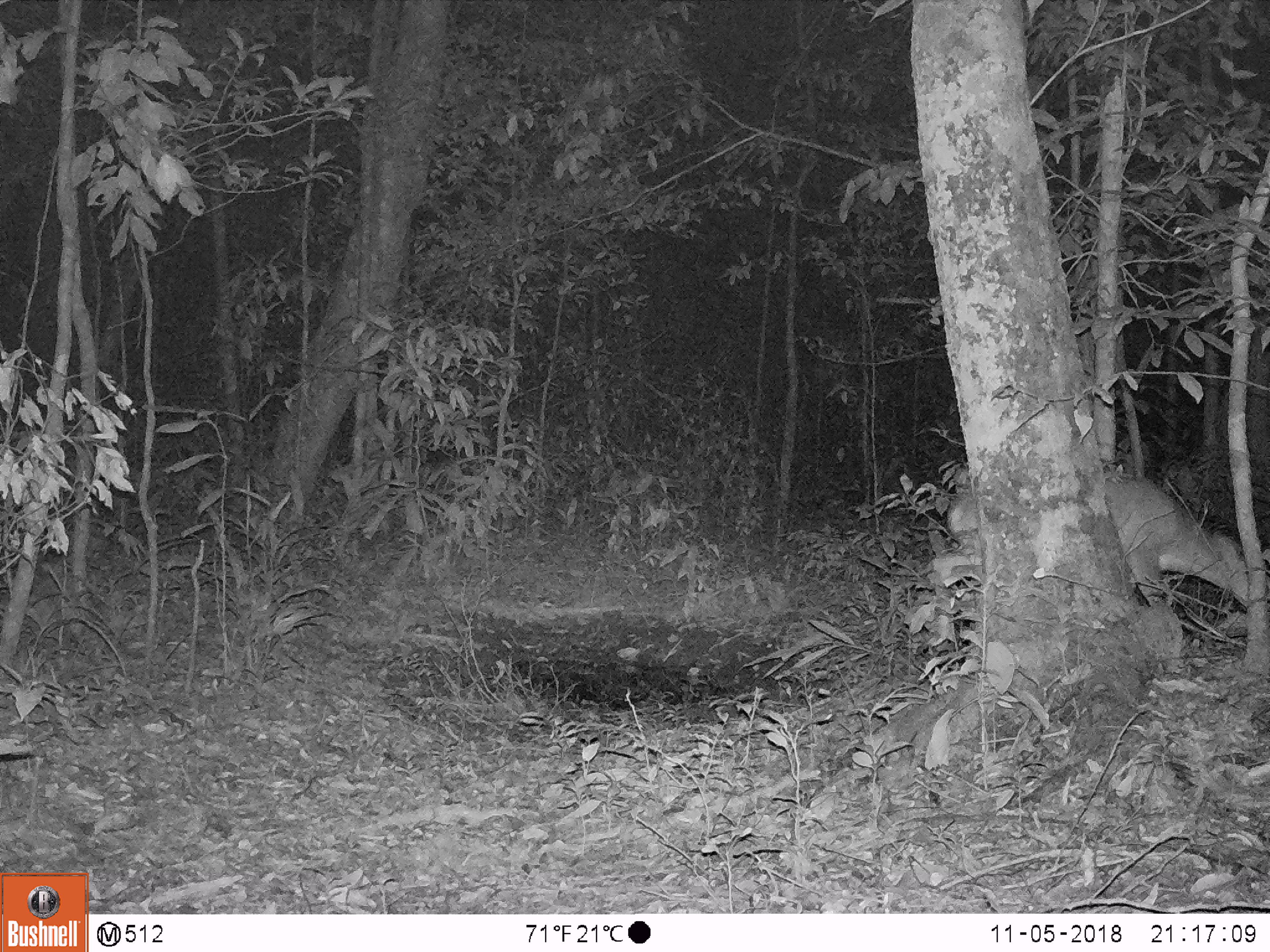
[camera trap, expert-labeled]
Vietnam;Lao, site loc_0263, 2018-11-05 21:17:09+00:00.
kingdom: Animalia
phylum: Chordata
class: Mammalia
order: Artiodactyla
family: Cervidae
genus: Muntiacus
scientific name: Muntiacus vuquangensis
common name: large-antlered muntjac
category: large antlered muntjac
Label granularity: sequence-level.